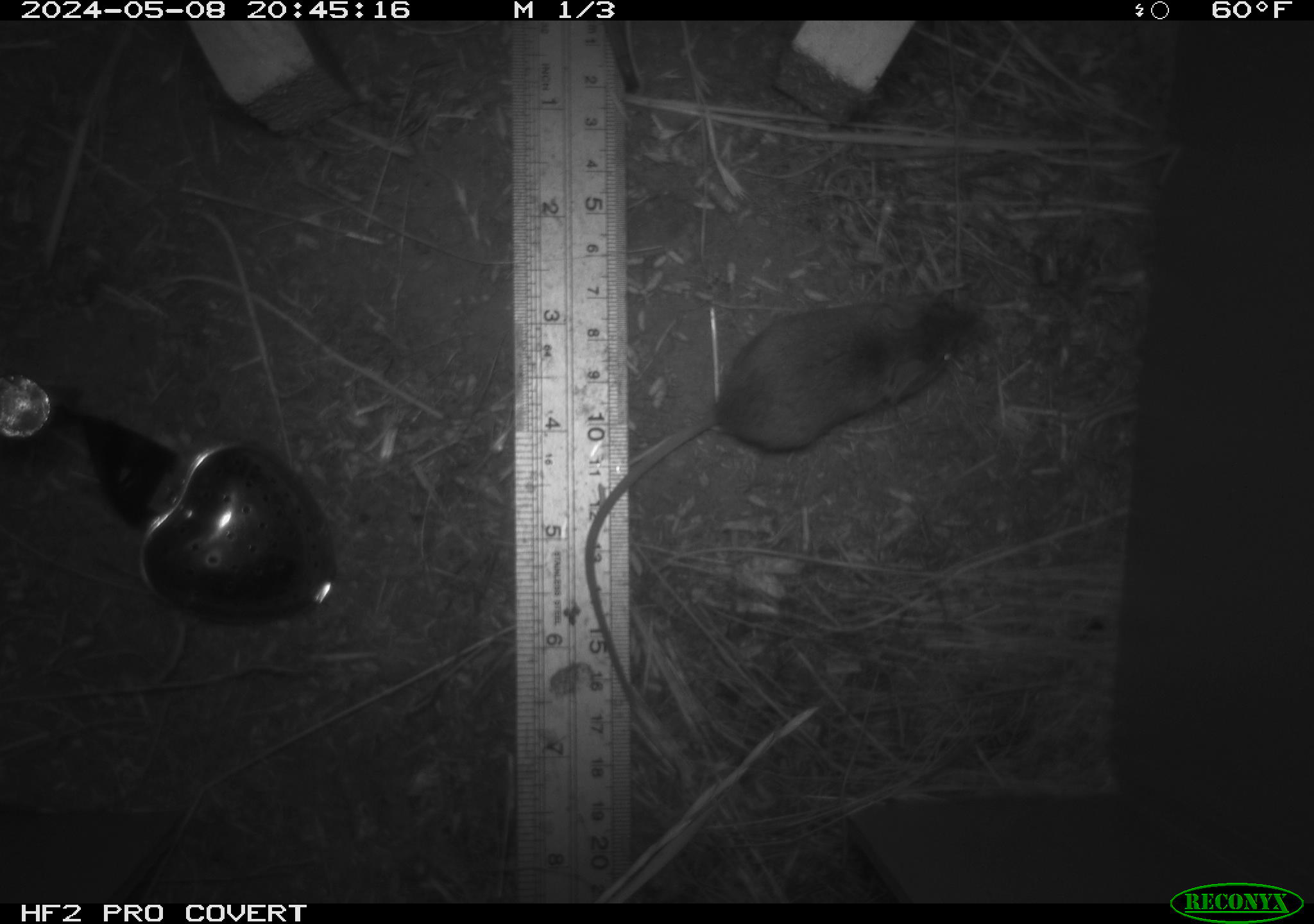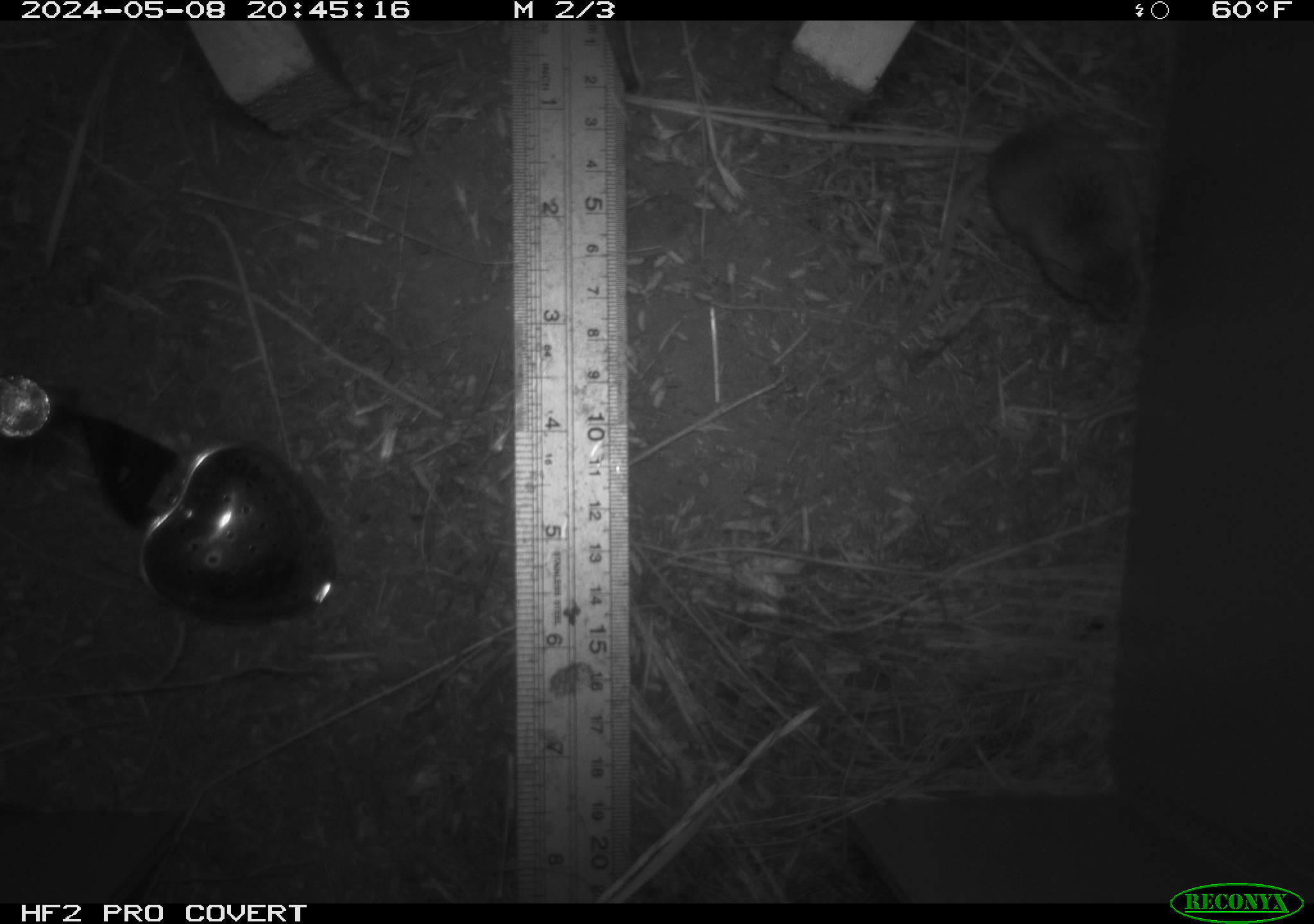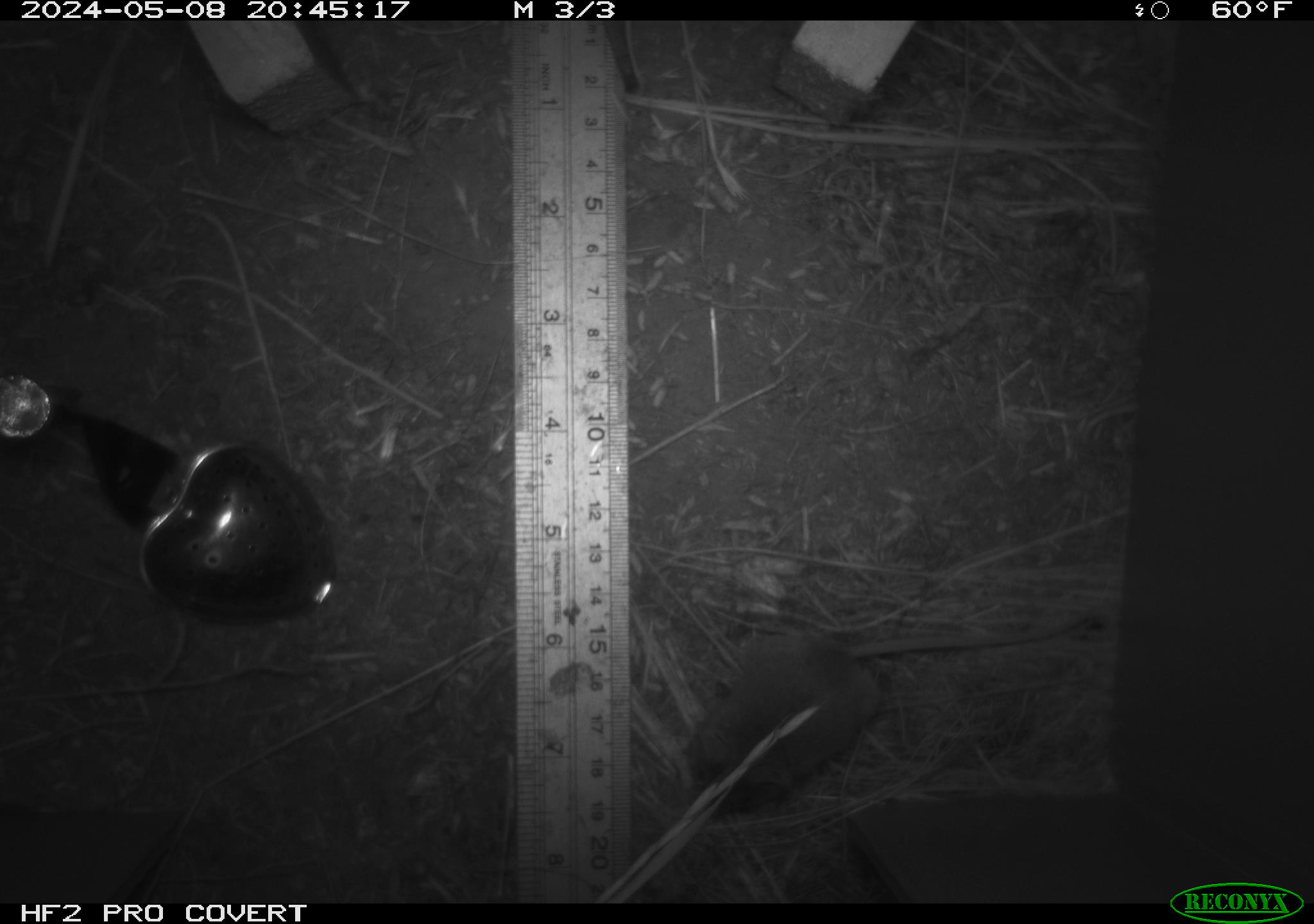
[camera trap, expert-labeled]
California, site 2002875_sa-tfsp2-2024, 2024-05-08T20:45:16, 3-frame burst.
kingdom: Animalia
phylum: Chordata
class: Mammalia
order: Rodentia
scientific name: Rodentia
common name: mouse species